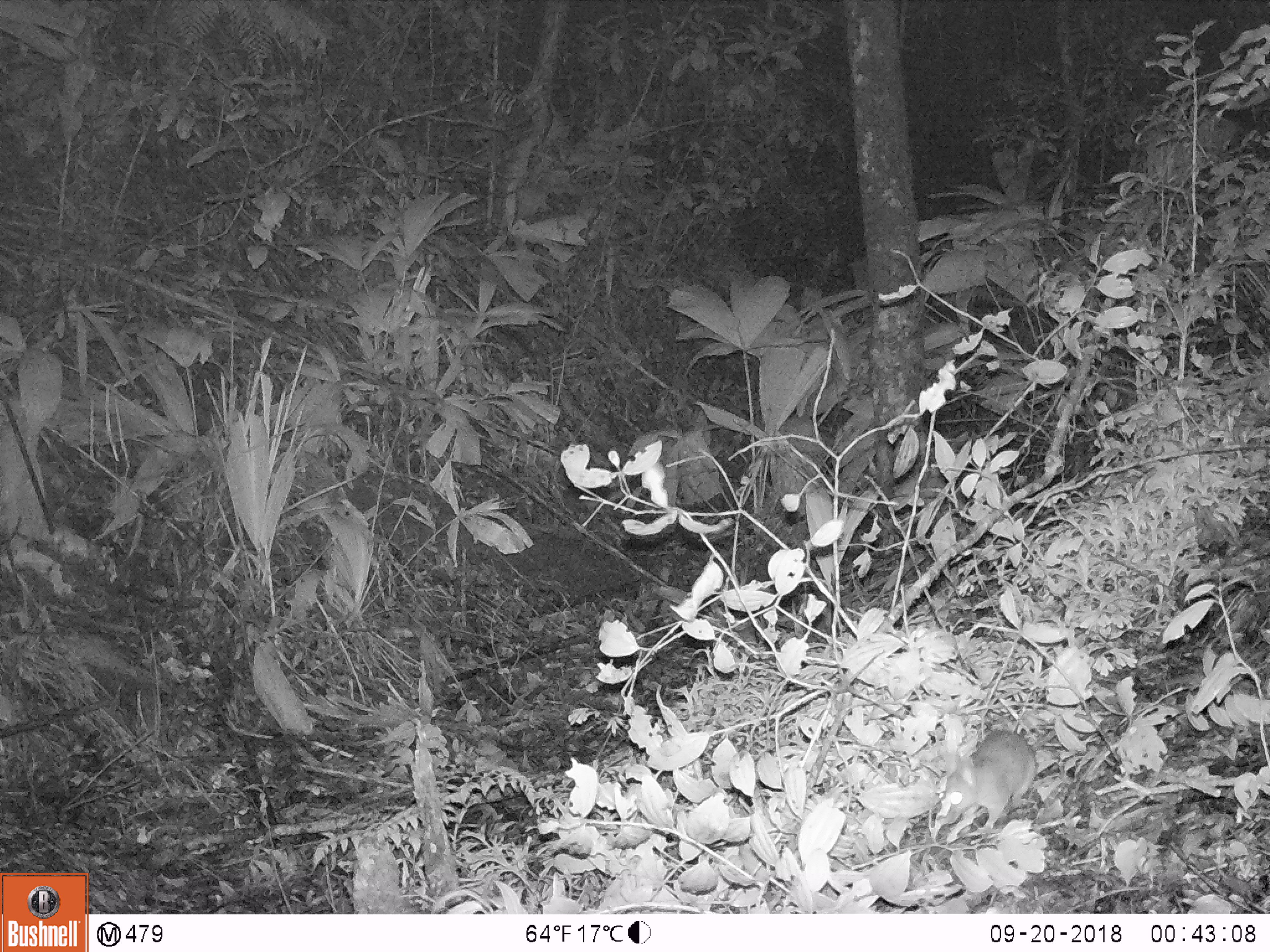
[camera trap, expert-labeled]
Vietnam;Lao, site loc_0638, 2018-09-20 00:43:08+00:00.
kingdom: Animalia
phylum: Chordata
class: Mammalia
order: Rodentia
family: Muridae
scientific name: Muridae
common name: old-world mice and rats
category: unidentified murid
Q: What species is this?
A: Unidentified murid (old-world mice and rats) (Muridae).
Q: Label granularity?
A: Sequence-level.